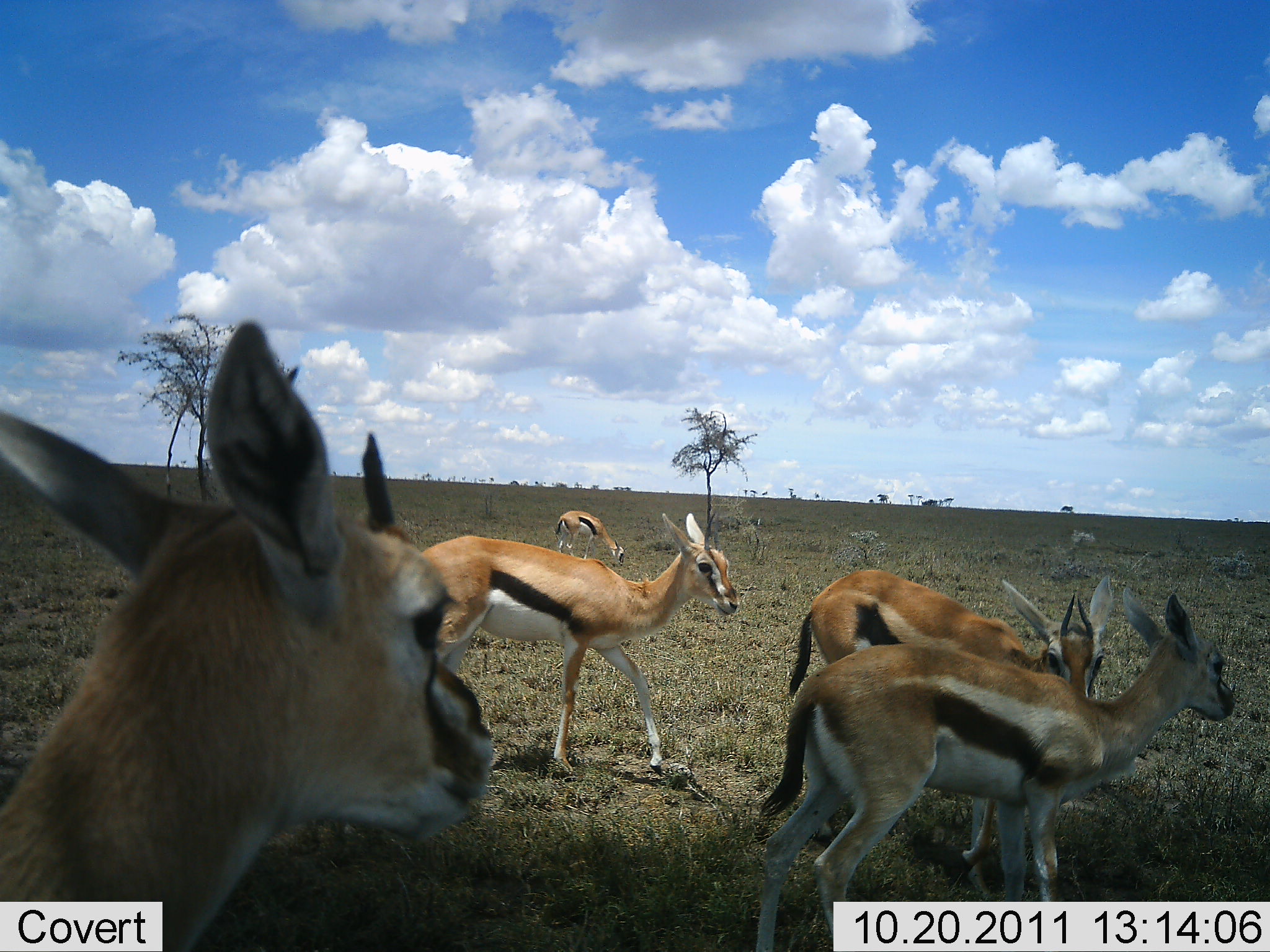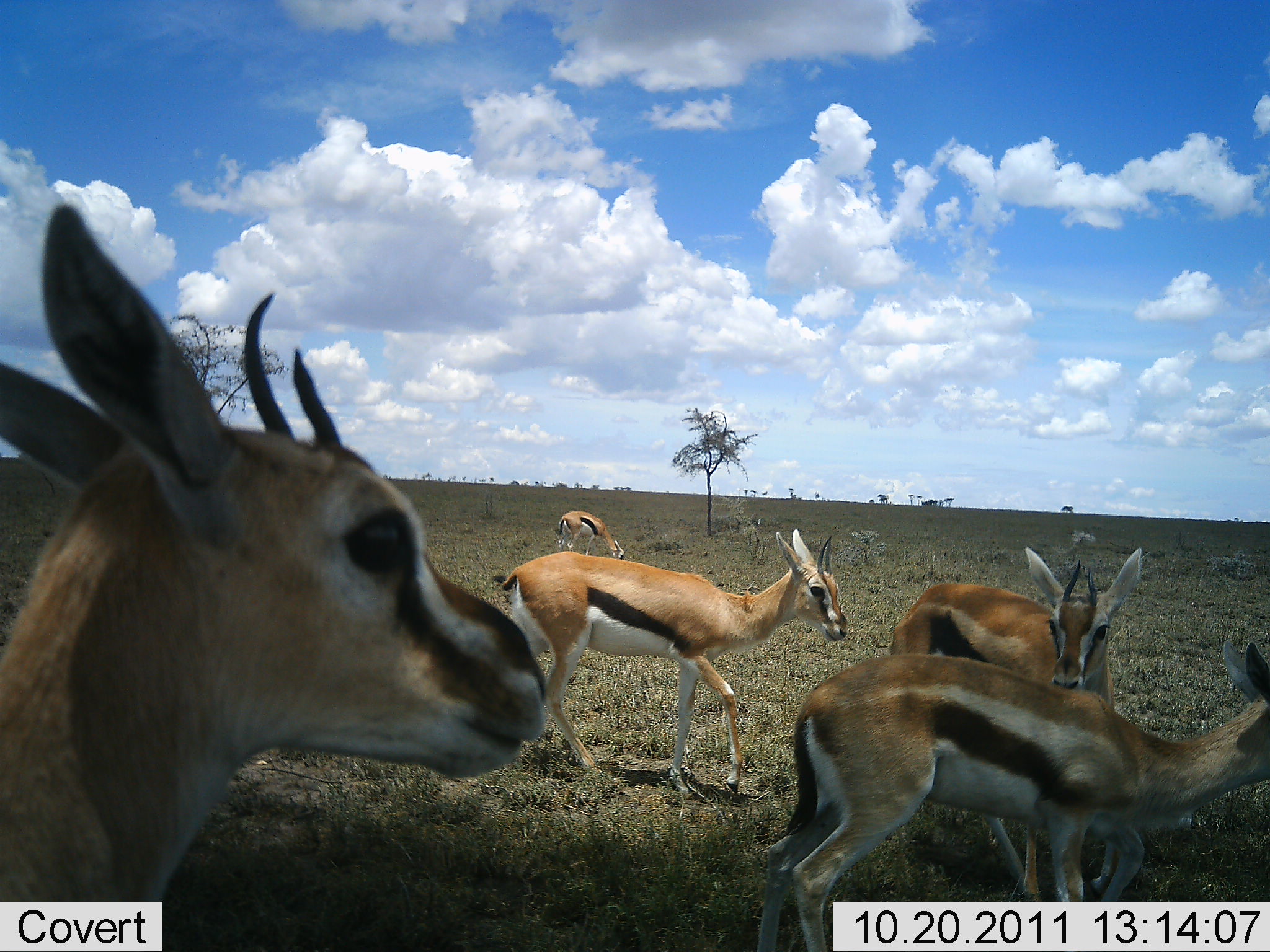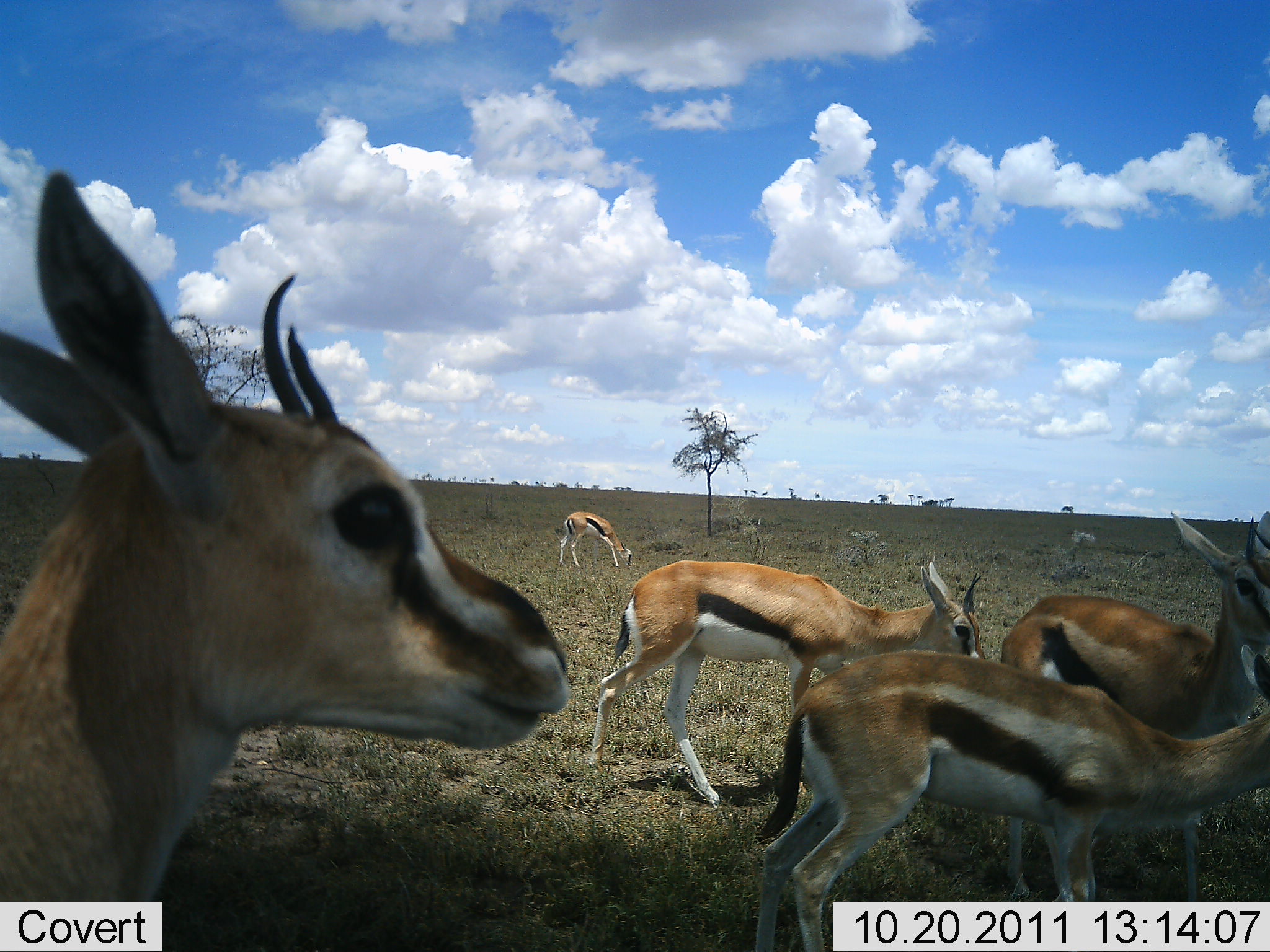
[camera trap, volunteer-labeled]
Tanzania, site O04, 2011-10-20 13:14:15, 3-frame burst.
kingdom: Animalia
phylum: Chordata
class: Mammalia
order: Artiodactyla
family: Bovidae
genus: Eudorcas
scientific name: Eudorcas thomsonii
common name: thomson's gazelle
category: gazellethomsons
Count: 5.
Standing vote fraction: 50%.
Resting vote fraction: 0%.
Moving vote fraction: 75%.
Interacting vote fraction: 0%.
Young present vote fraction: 0%.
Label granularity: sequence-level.